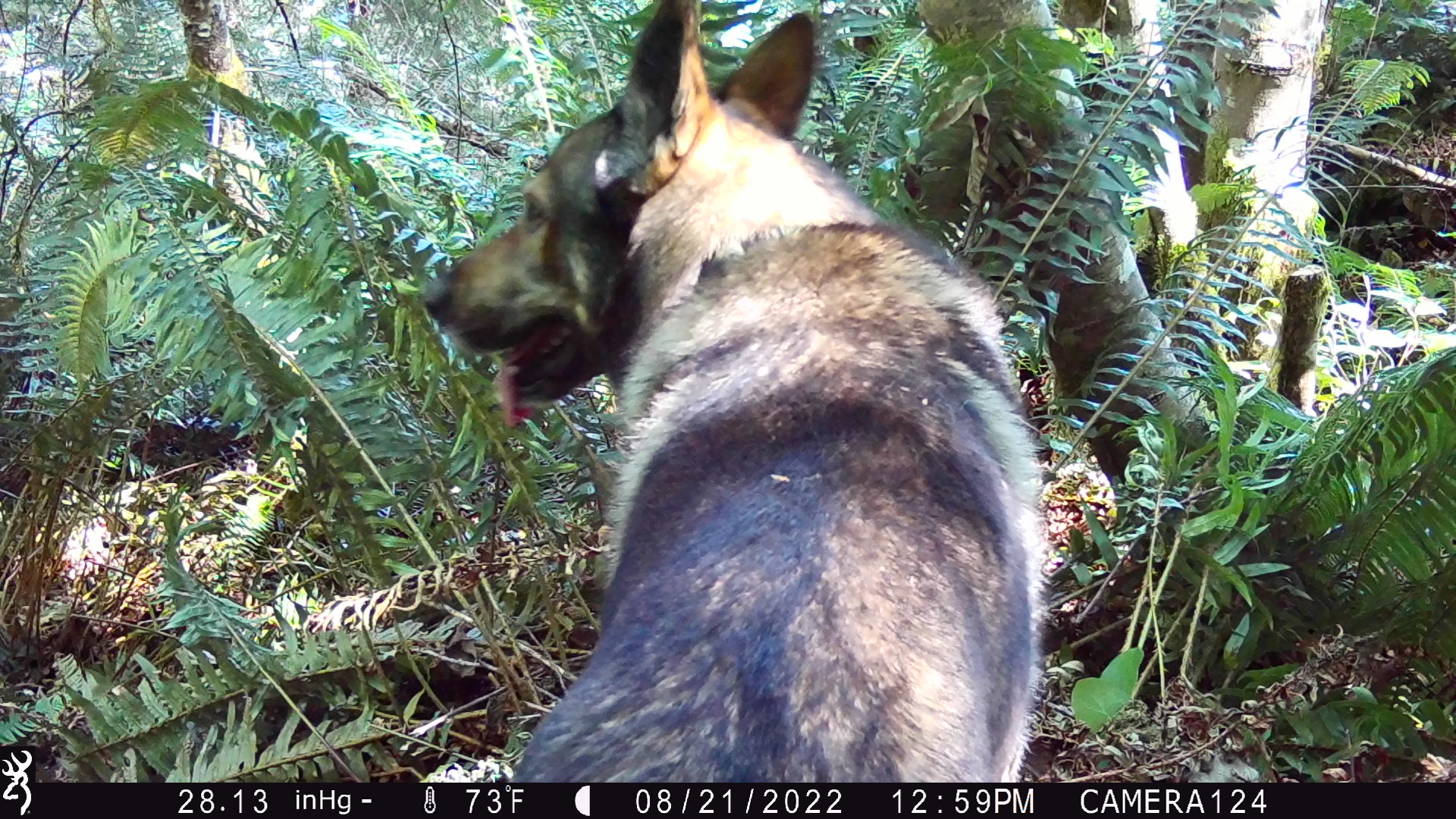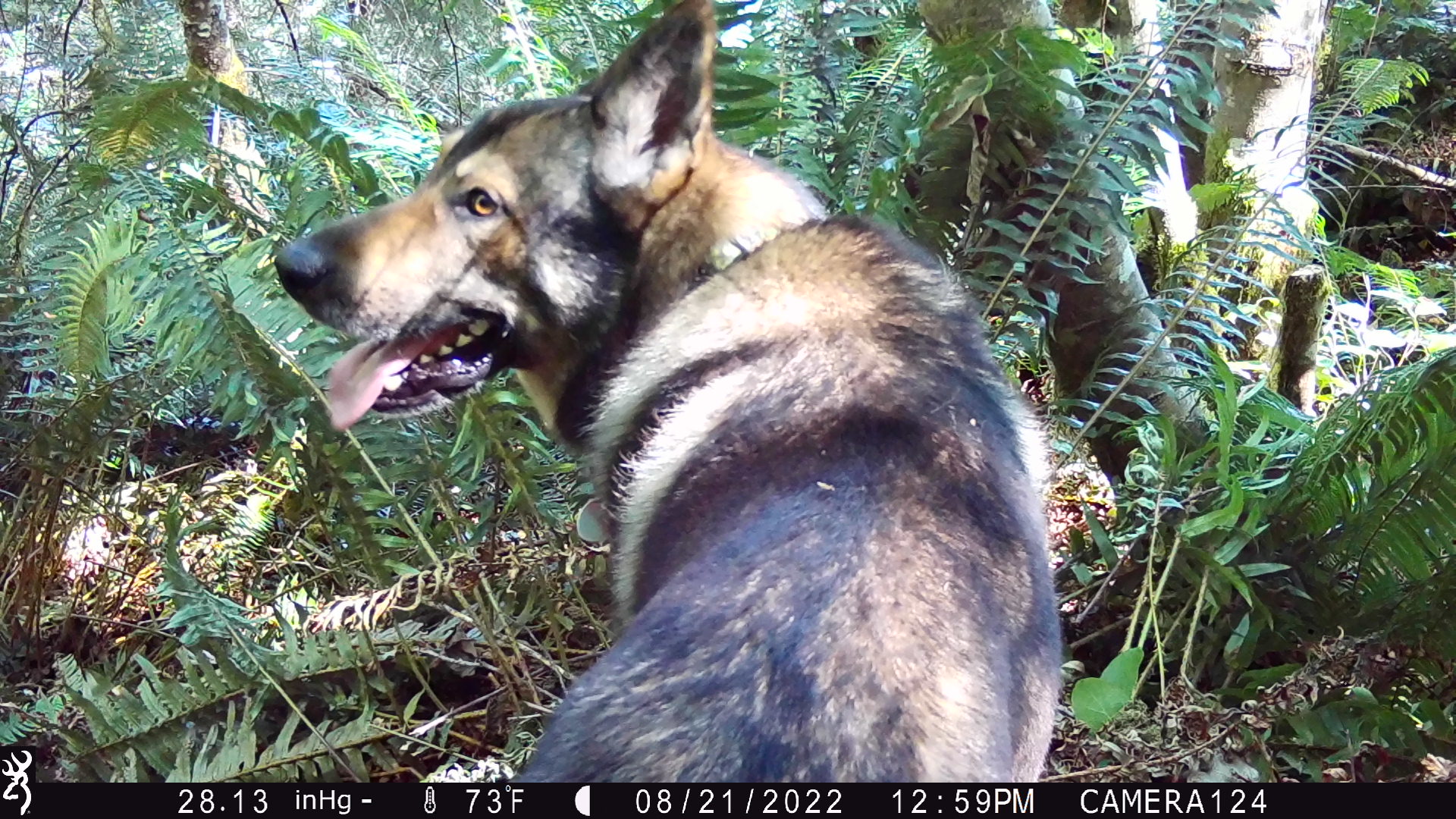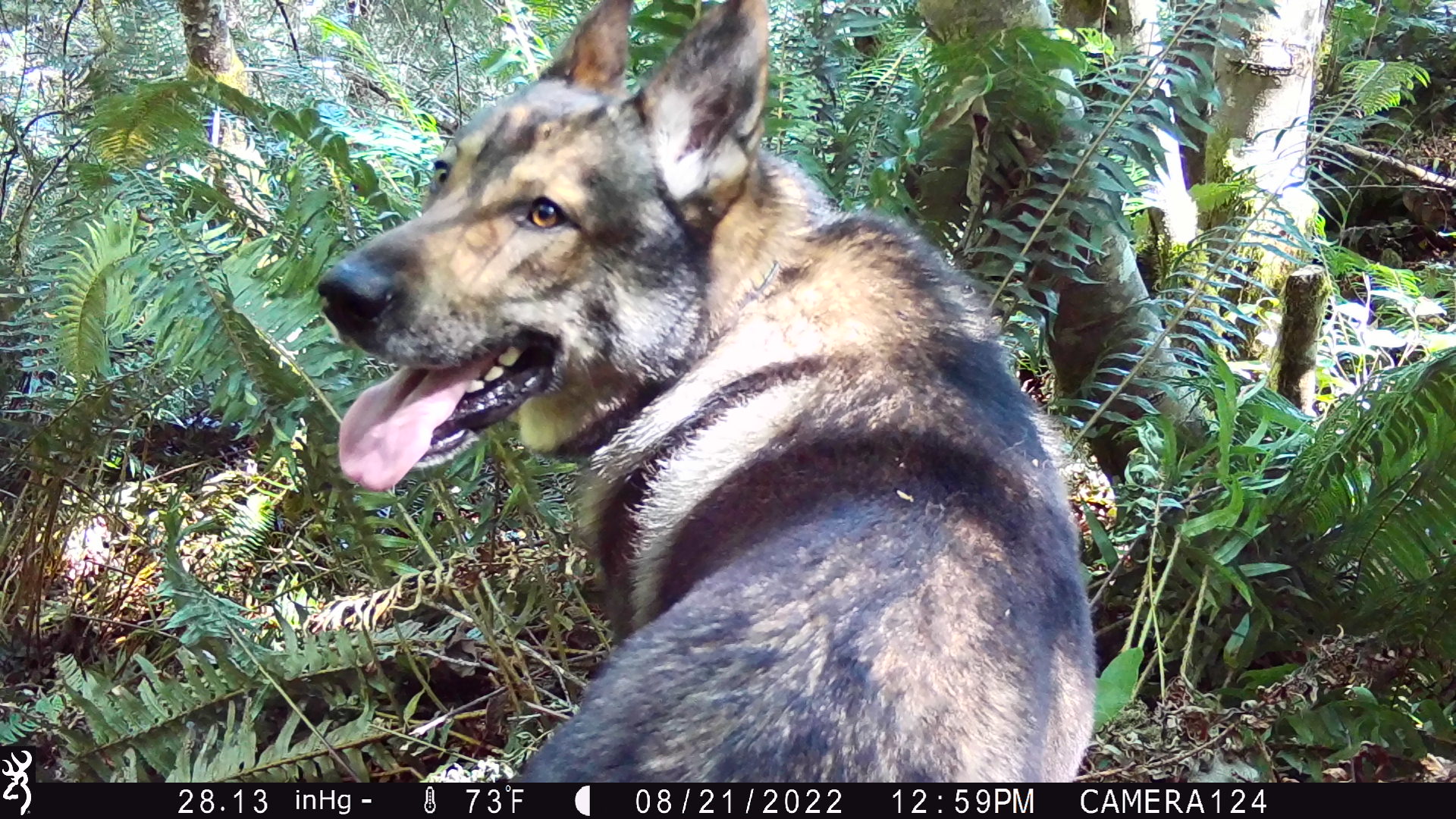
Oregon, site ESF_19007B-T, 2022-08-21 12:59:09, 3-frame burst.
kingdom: Animalia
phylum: Chordata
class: Mammalia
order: Carnivora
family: Canidae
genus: Canis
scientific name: Canis familiaris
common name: domestic dog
Domestic dog (Canis familiaris).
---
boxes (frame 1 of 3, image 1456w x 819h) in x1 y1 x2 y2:
domestic dog: 380 5 1051 778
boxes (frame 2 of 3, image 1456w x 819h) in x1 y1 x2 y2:
domestic dog: 246 7 1076 779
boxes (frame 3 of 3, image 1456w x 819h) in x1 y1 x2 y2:
domestic dog: 276 0 1116 779